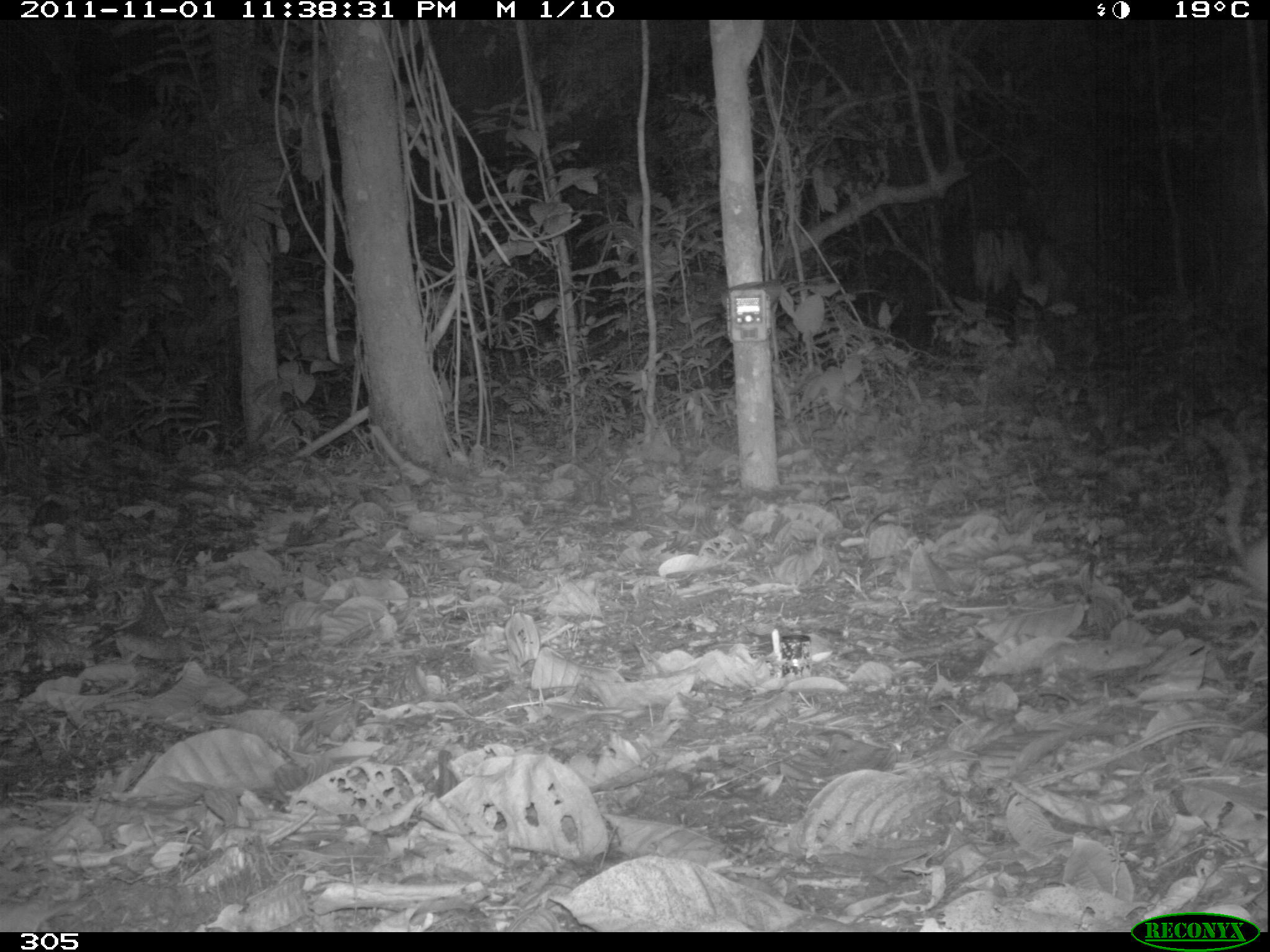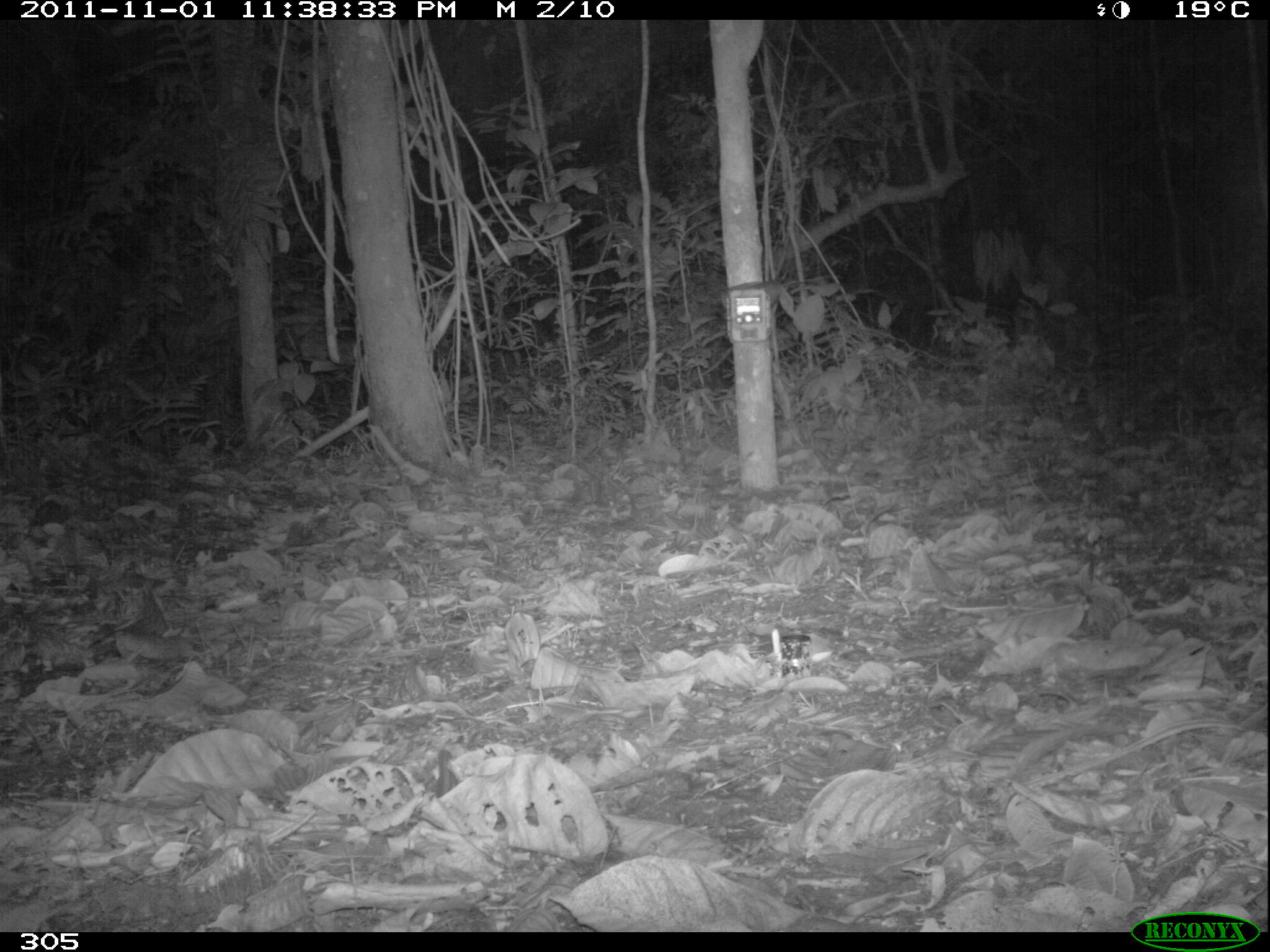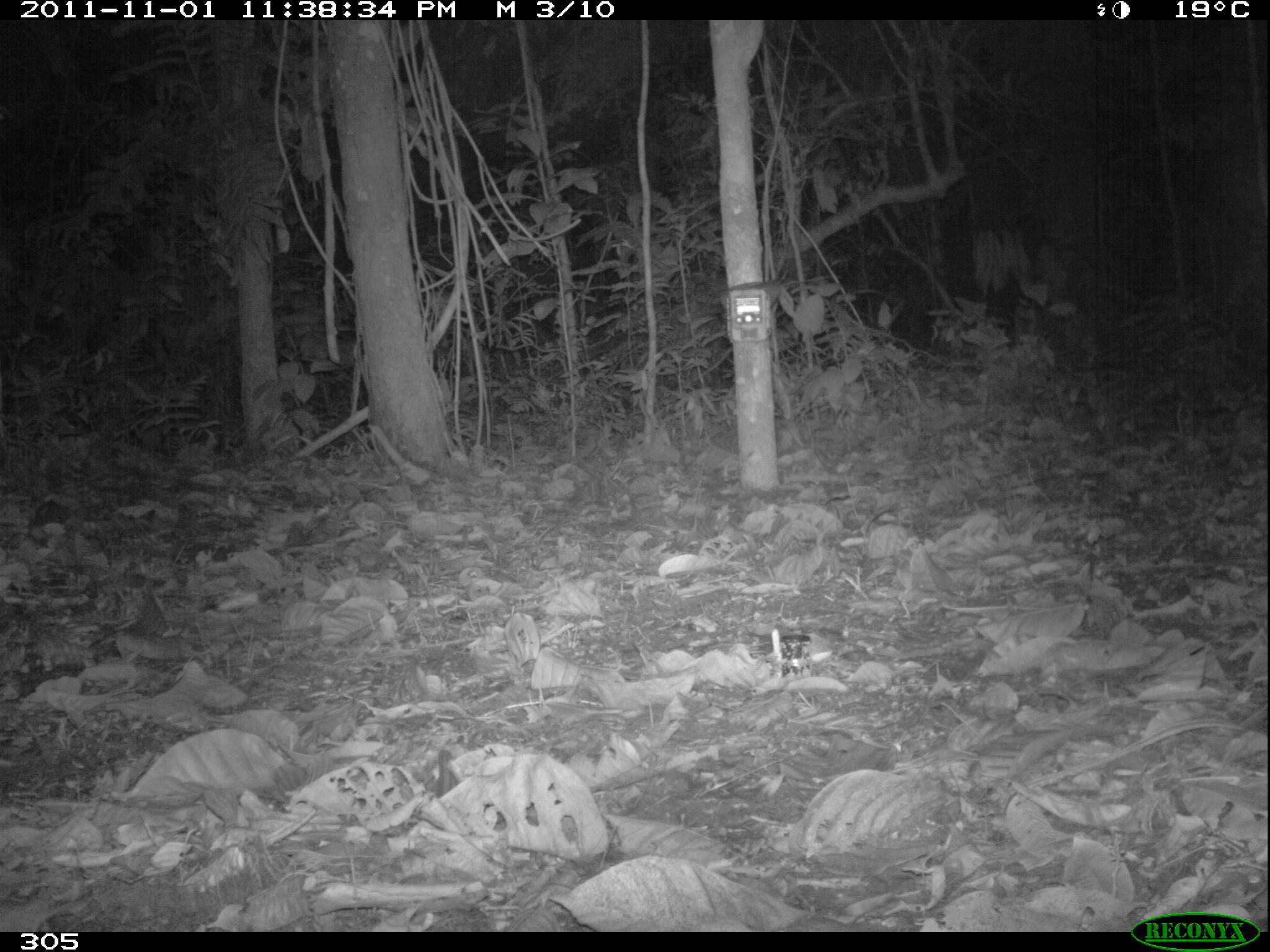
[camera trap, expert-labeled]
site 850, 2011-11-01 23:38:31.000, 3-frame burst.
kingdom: Animalia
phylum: Chordata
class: Mammalia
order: Rodentia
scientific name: Rodentia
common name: rodents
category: unknown rodent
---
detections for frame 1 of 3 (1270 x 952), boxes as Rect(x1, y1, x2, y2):
unknown rodent: Rect(1201, 418, 1267, 602)